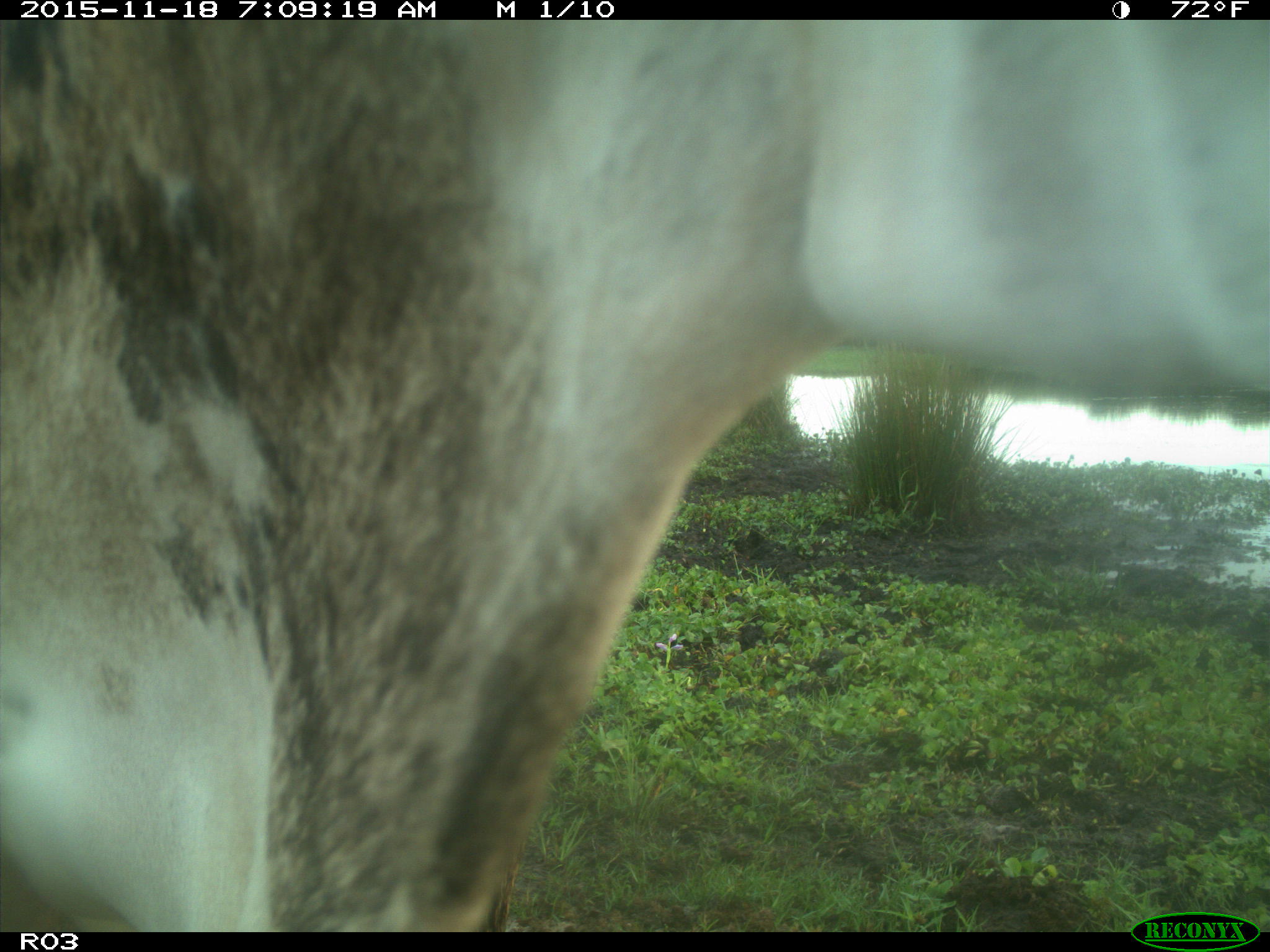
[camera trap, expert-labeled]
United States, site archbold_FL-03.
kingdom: Animalia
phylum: Chordata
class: Mammalia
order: Artiodactyla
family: Bovidae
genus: Bos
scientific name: Bos taurus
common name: domestic cow